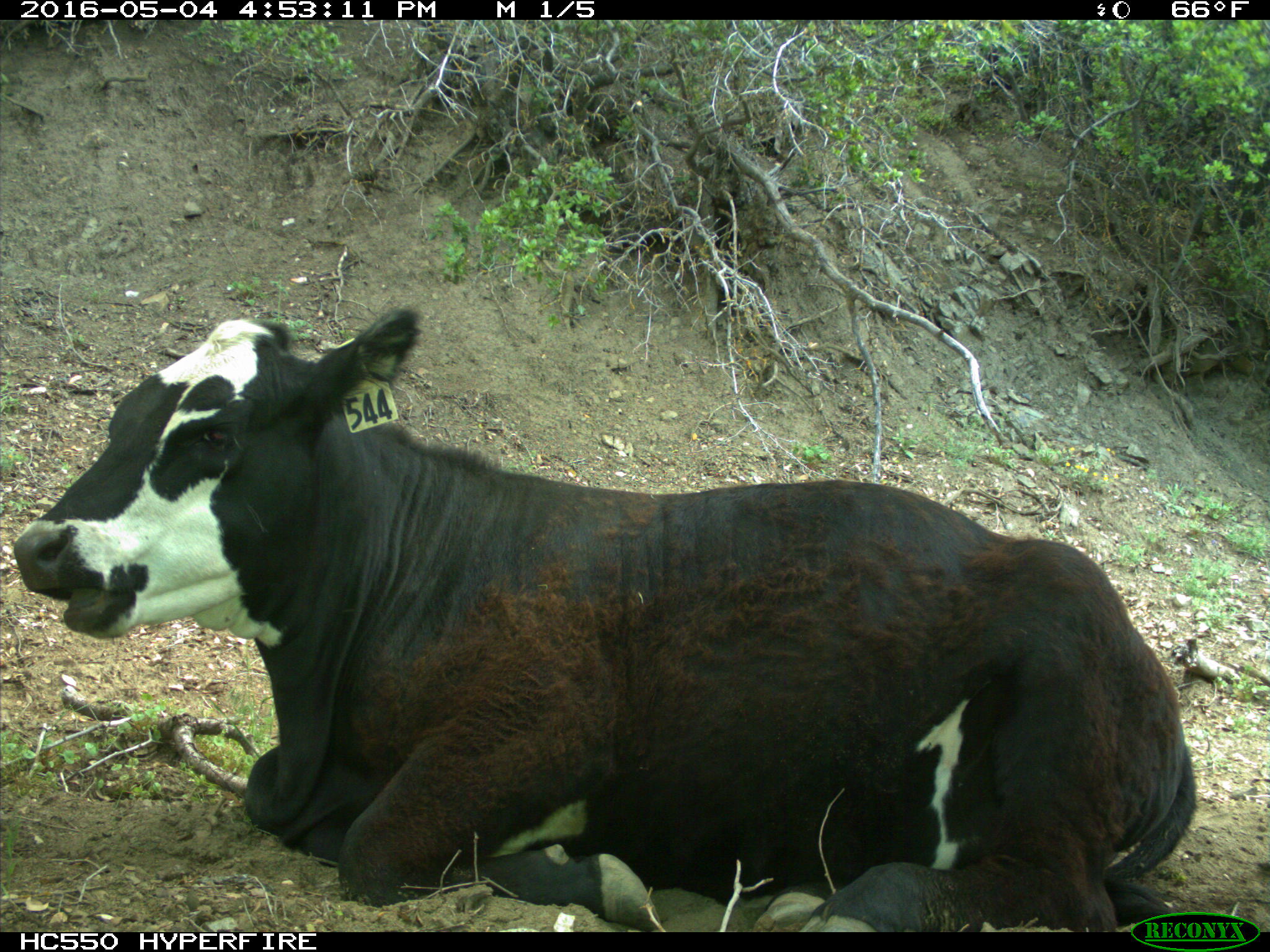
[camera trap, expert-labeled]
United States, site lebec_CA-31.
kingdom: Animalia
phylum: Chordata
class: Mammalia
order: Artiodactyla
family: Bovidae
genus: Bos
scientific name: Bos taurus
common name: domestic cow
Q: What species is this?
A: Bos taurus (domestic cow).